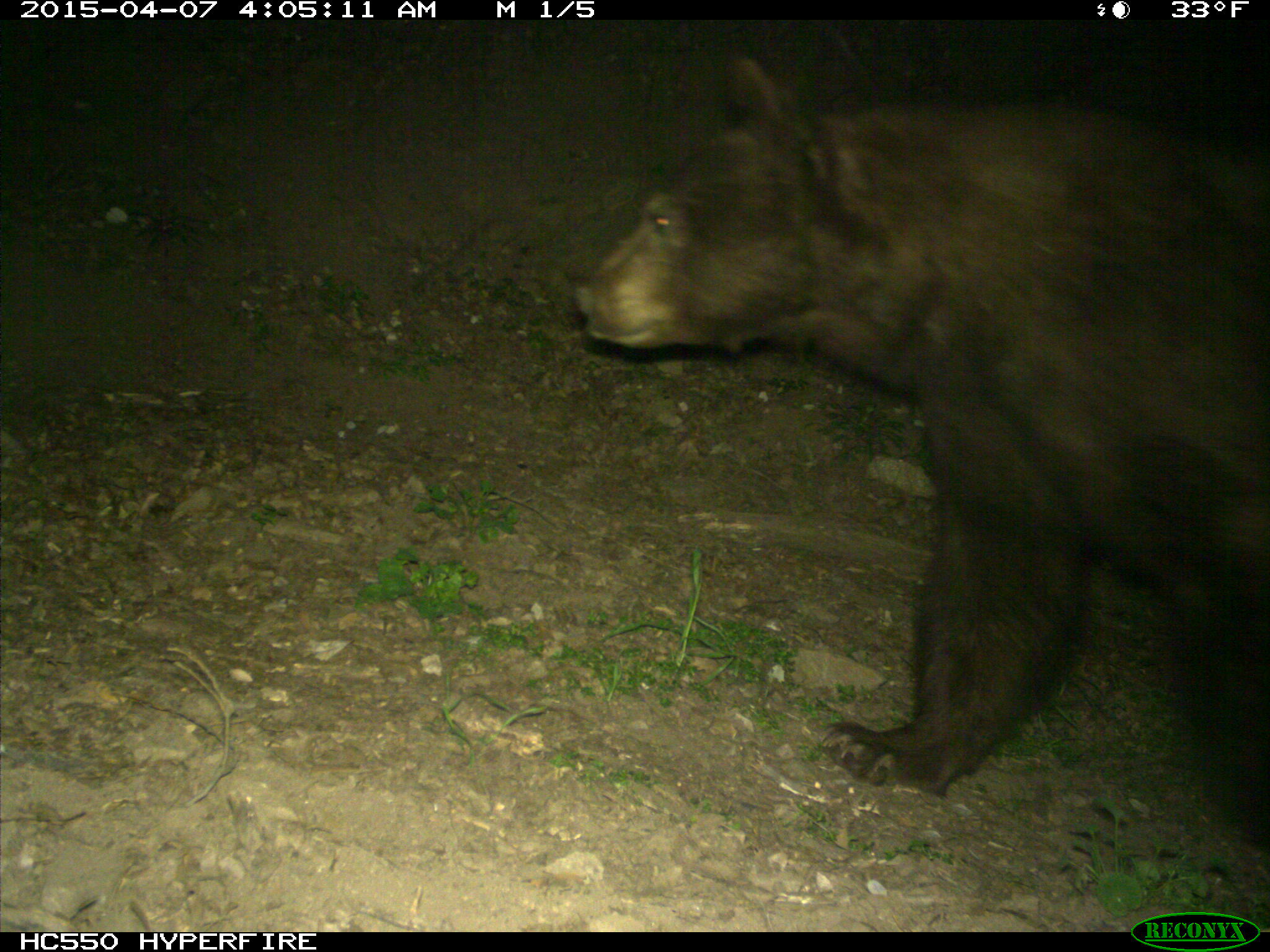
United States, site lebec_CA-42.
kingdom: Animalia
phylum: Chordata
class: Mammalia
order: Carnivora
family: Ursidae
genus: Ursus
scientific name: Ursus americanus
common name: american black bear